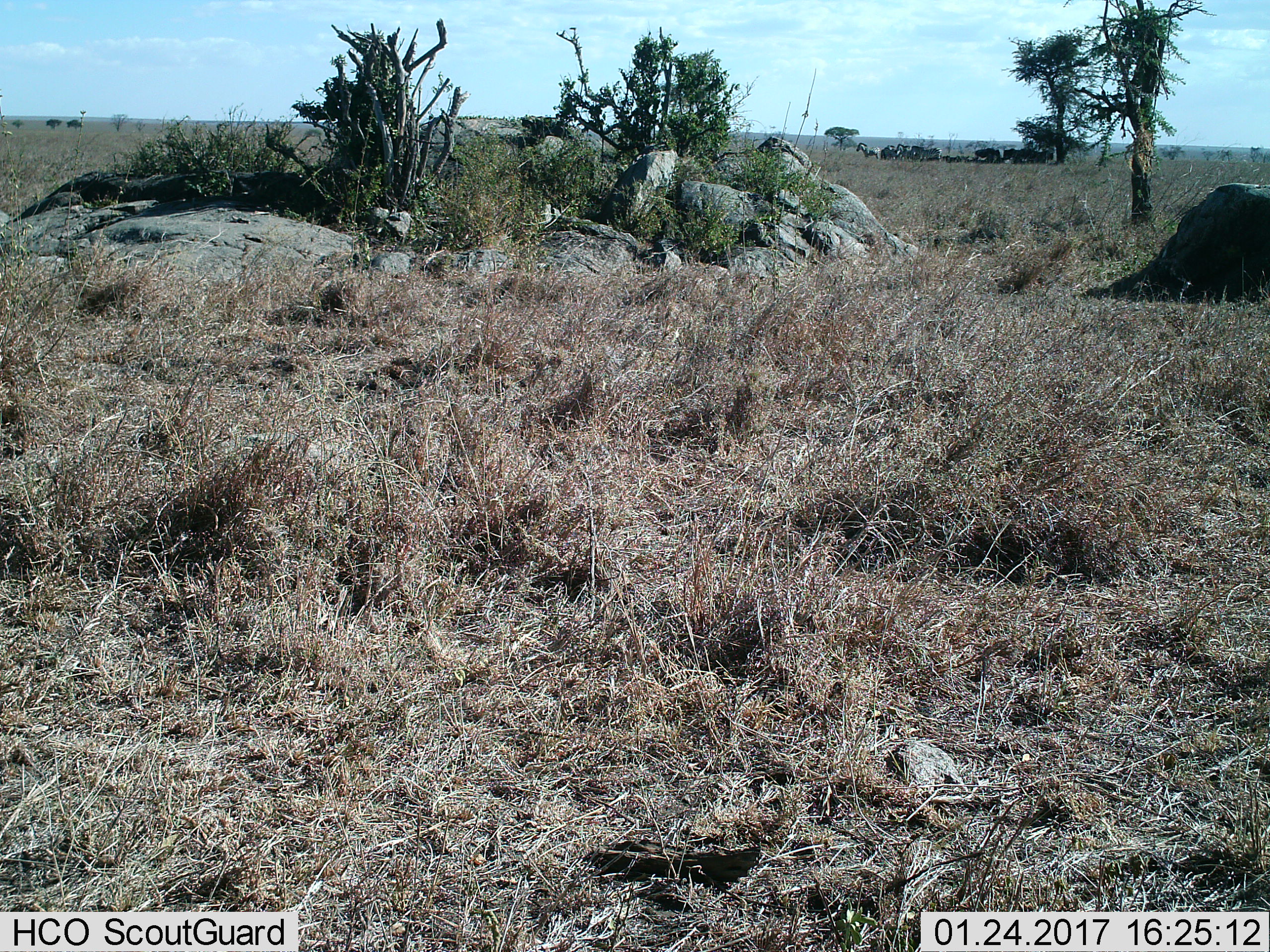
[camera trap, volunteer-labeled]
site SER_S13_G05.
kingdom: Animalia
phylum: Chordata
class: Mammalia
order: Perissodactyla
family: Equidae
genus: Equus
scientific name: Equus quagga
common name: plains zebra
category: zebraplains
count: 8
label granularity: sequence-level